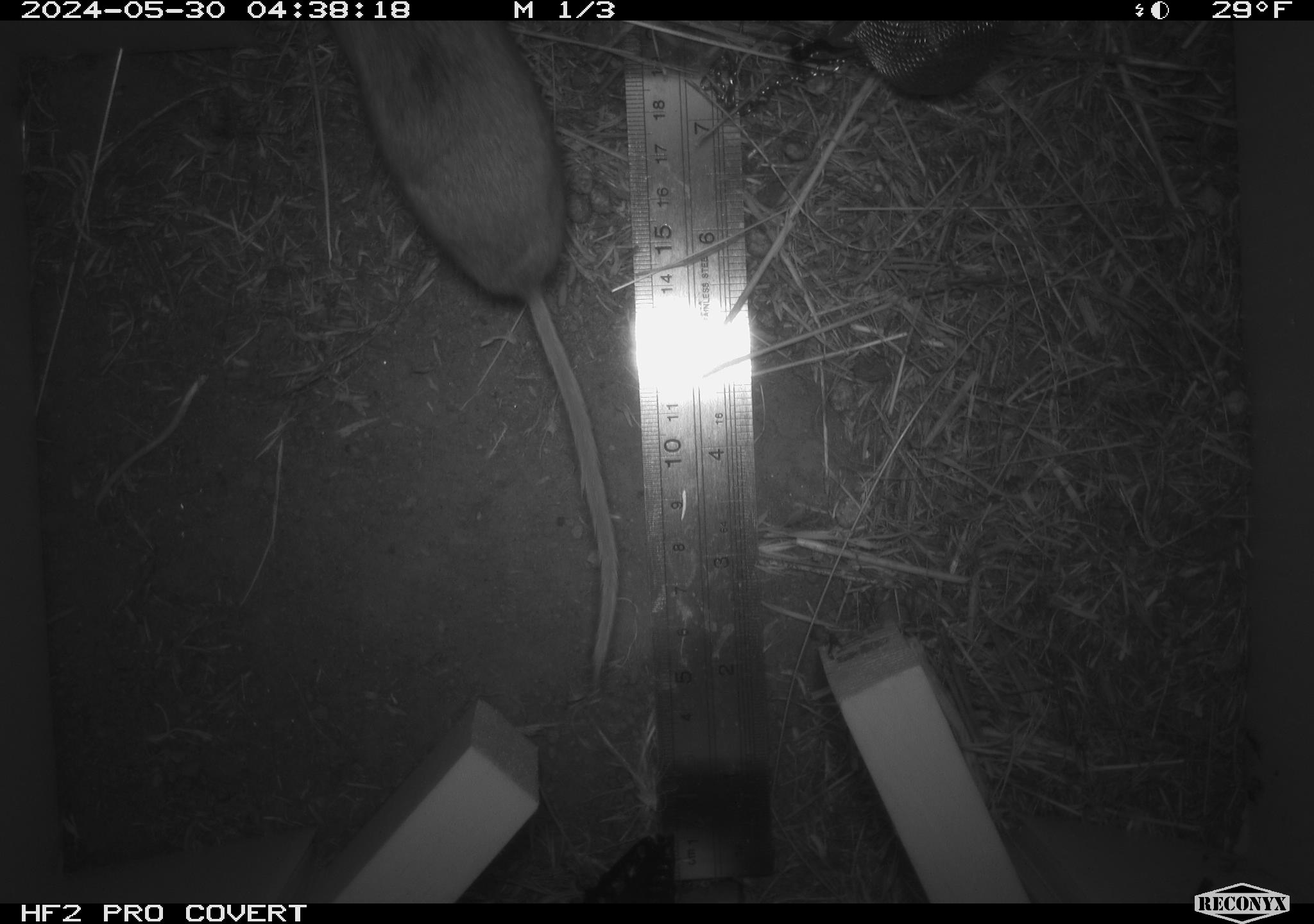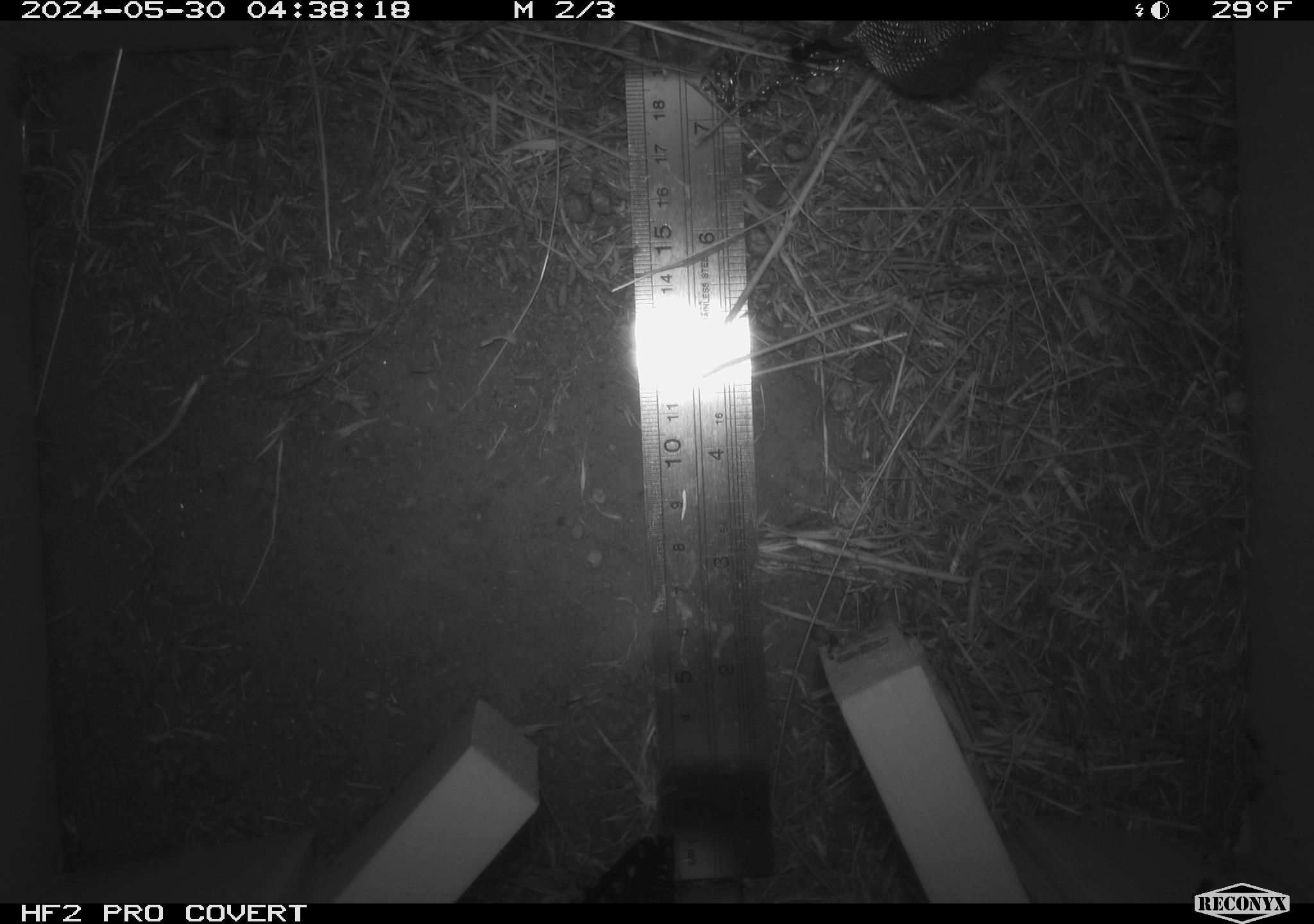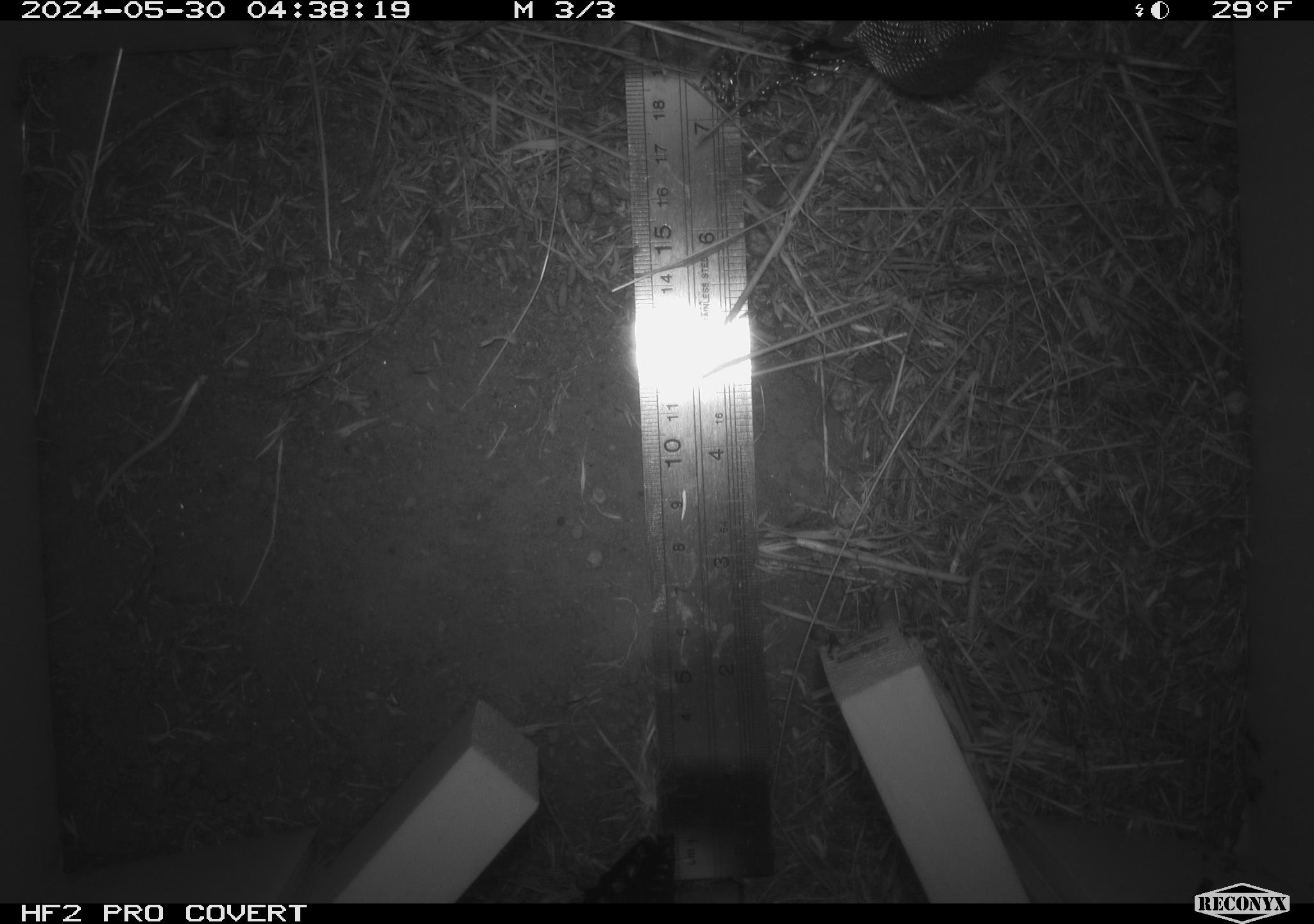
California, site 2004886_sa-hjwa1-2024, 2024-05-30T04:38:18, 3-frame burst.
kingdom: Animalia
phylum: Chordata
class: Mammalia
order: Rodentia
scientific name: Rodentia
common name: rodent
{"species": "rodent (Rodentia)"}